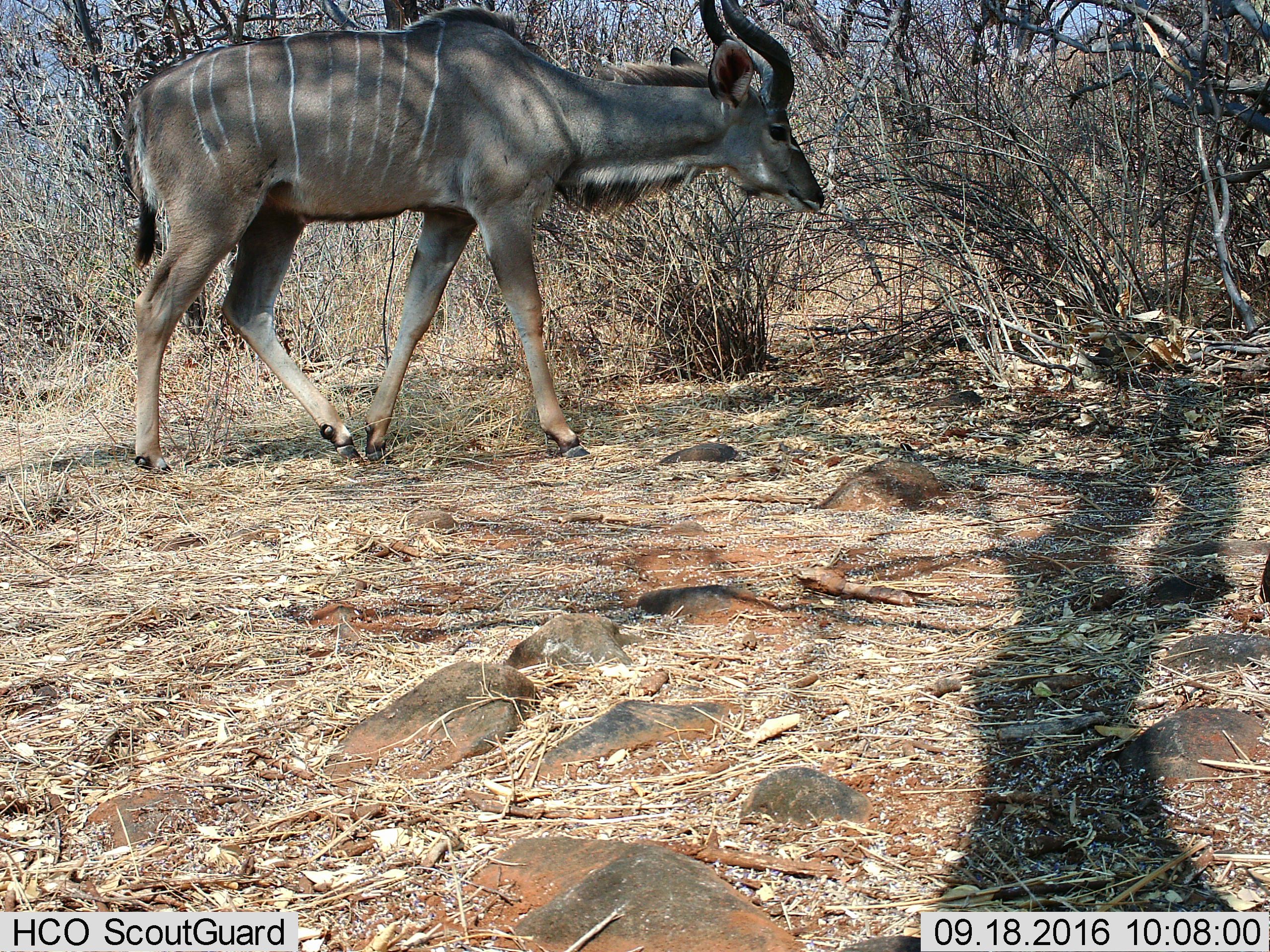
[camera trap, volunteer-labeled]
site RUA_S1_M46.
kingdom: Animalia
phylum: Chordata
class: Mammalia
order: Artiodactyla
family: Bovidae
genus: Tragelaphus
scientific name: Tragelaphus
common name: kudu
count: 1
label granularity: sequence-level